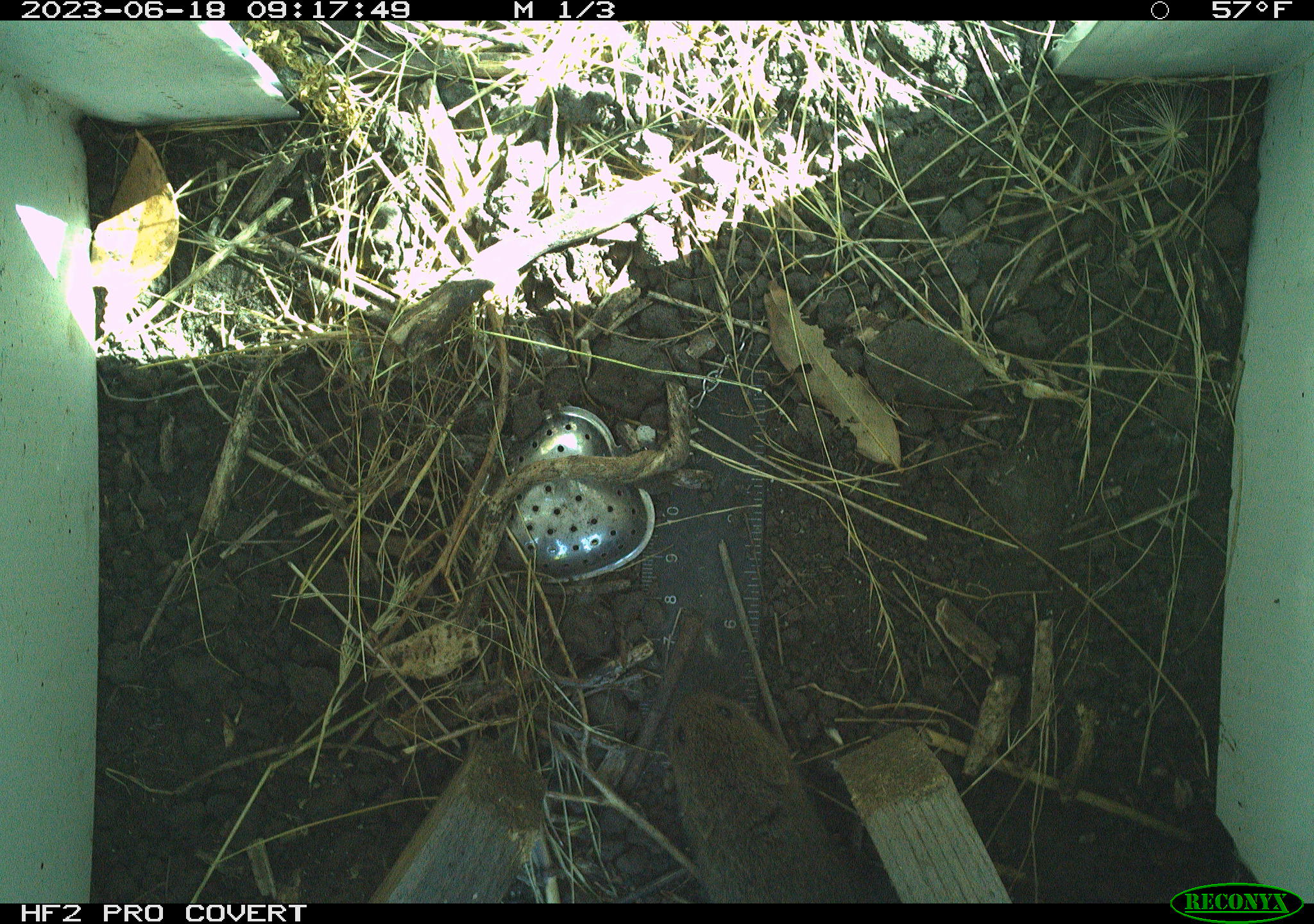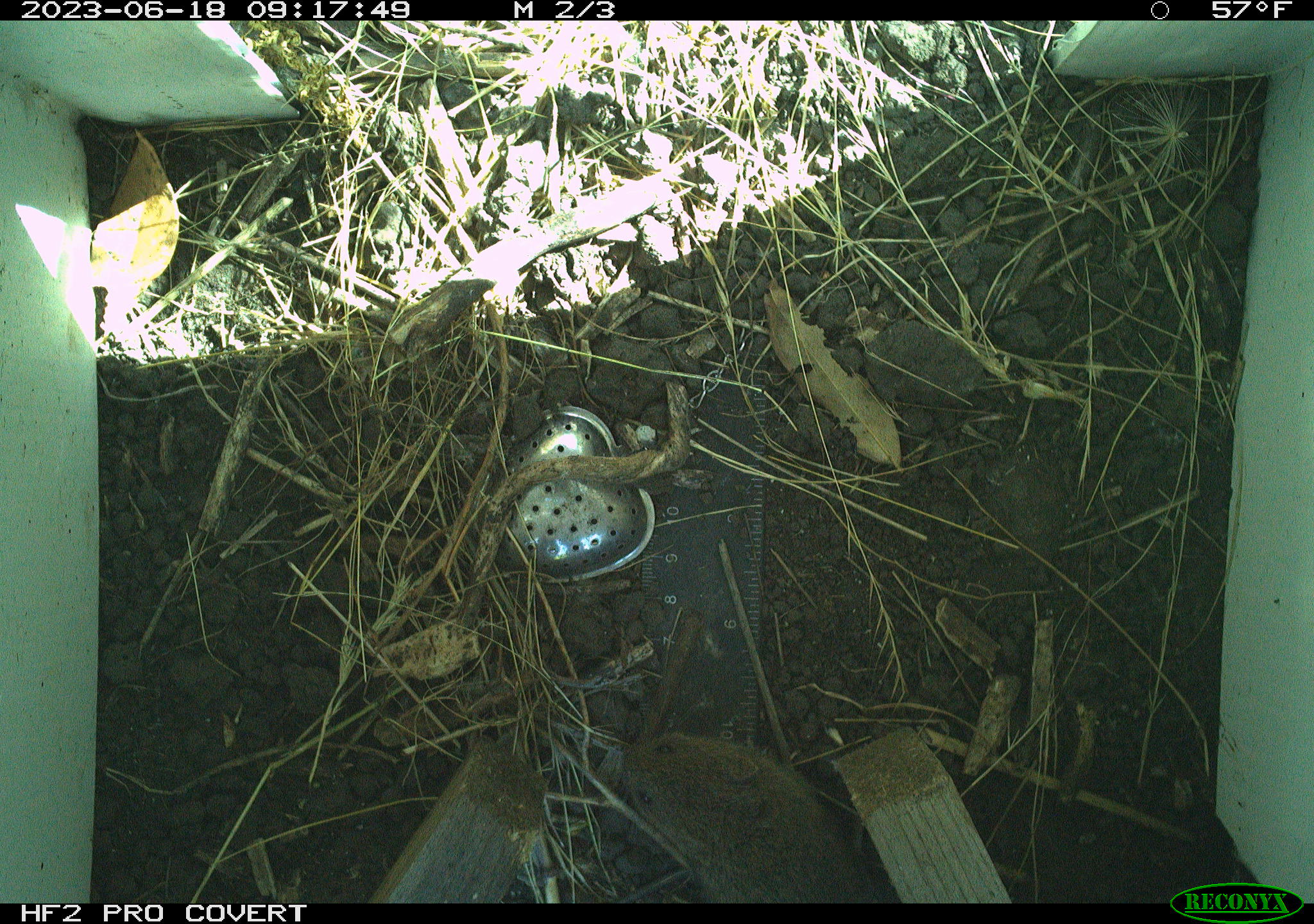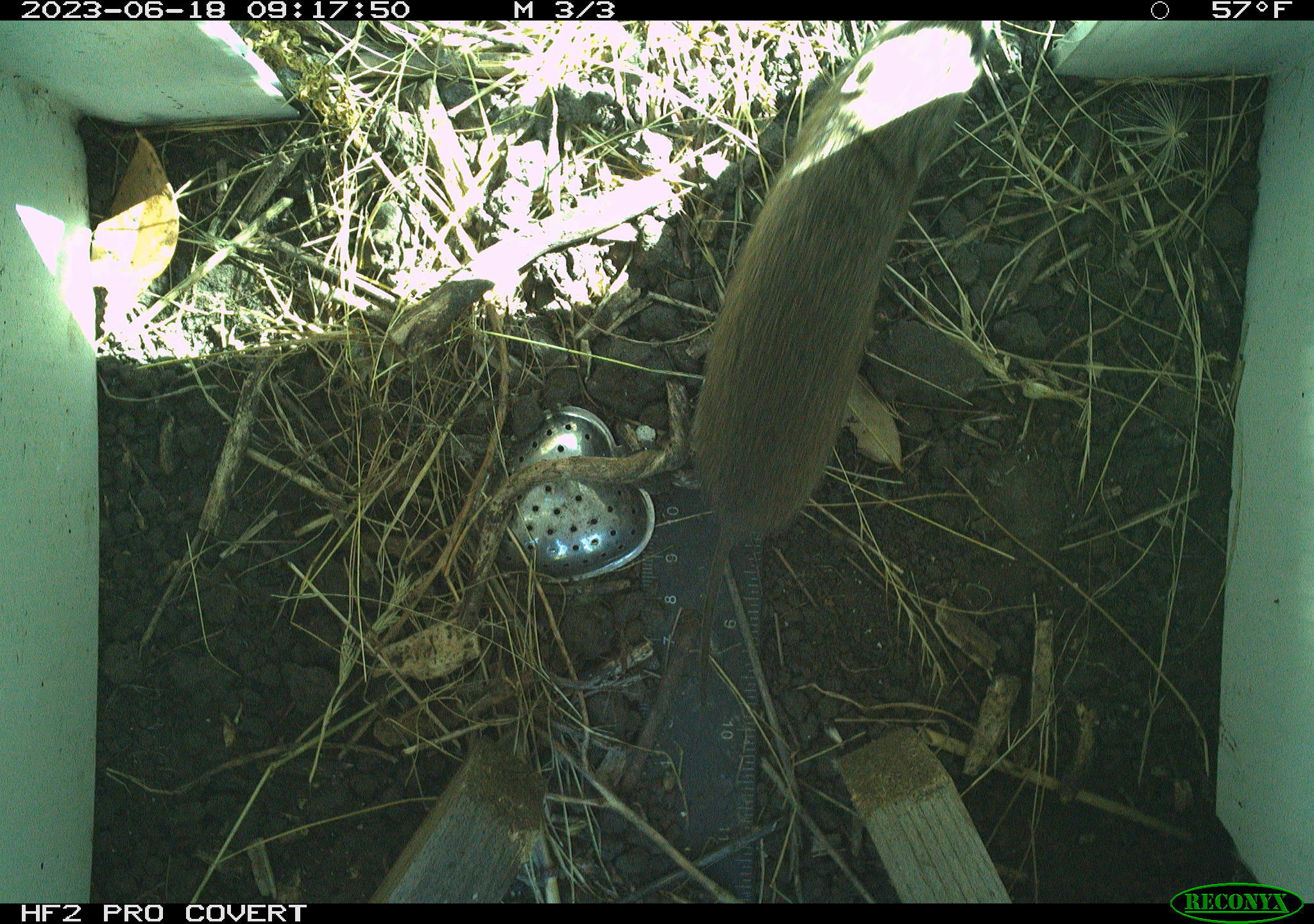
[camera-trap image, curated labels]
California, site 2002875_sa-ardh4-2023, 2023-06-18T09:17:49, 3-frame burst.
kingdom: Animalia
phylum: Chordata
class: Mammalia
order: Rodentia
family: Cricetidae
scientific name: Arvicolinae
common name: voles, lemmings, and muskrats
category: arvicolinae subfamily